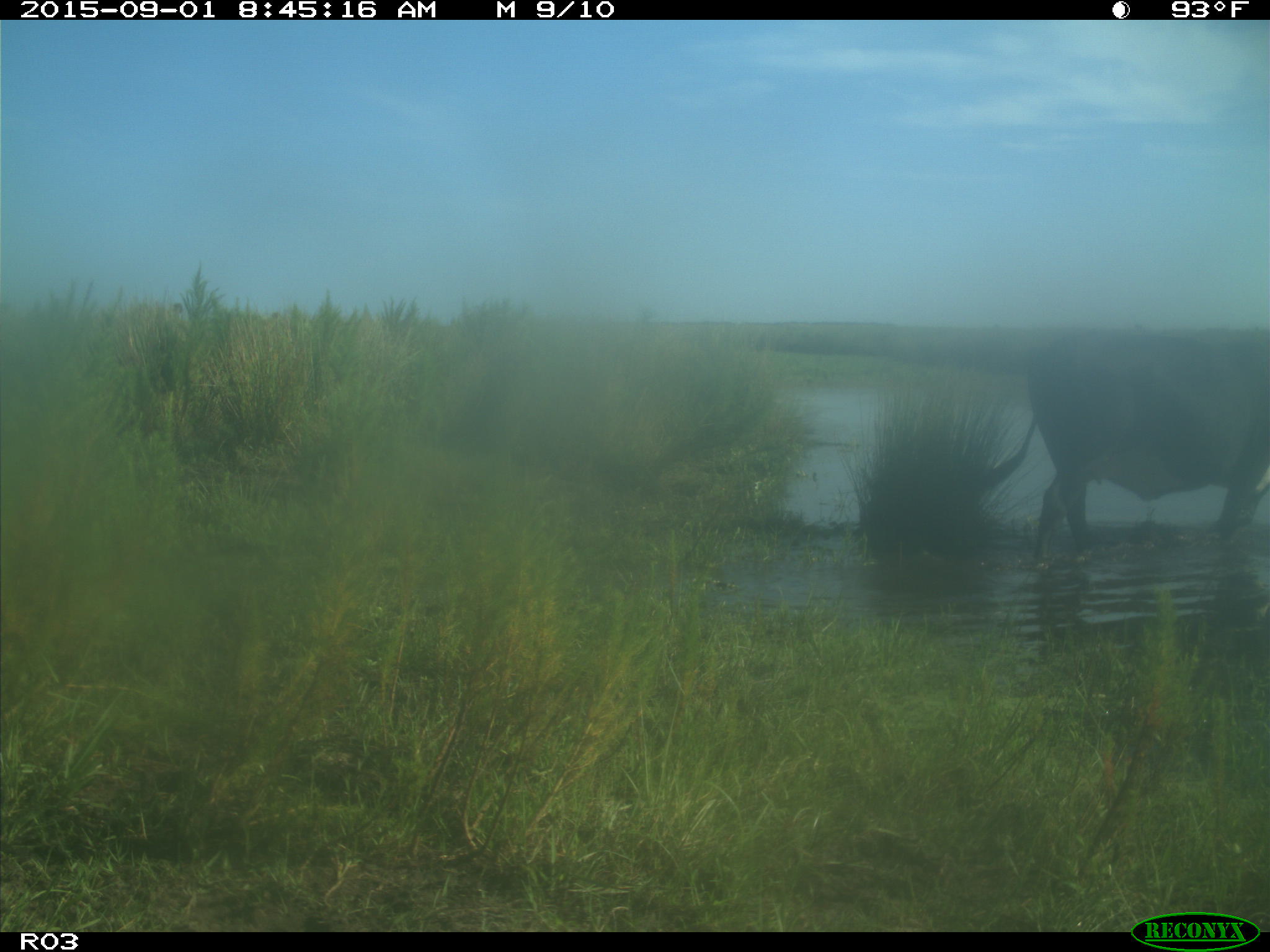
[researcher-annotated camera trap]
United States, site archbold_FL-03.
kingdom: Animalia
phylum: Chordata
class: Mammalia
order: Artiodactyla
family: Bovidae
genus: Bos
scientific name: Bos taurus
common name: domestic cow